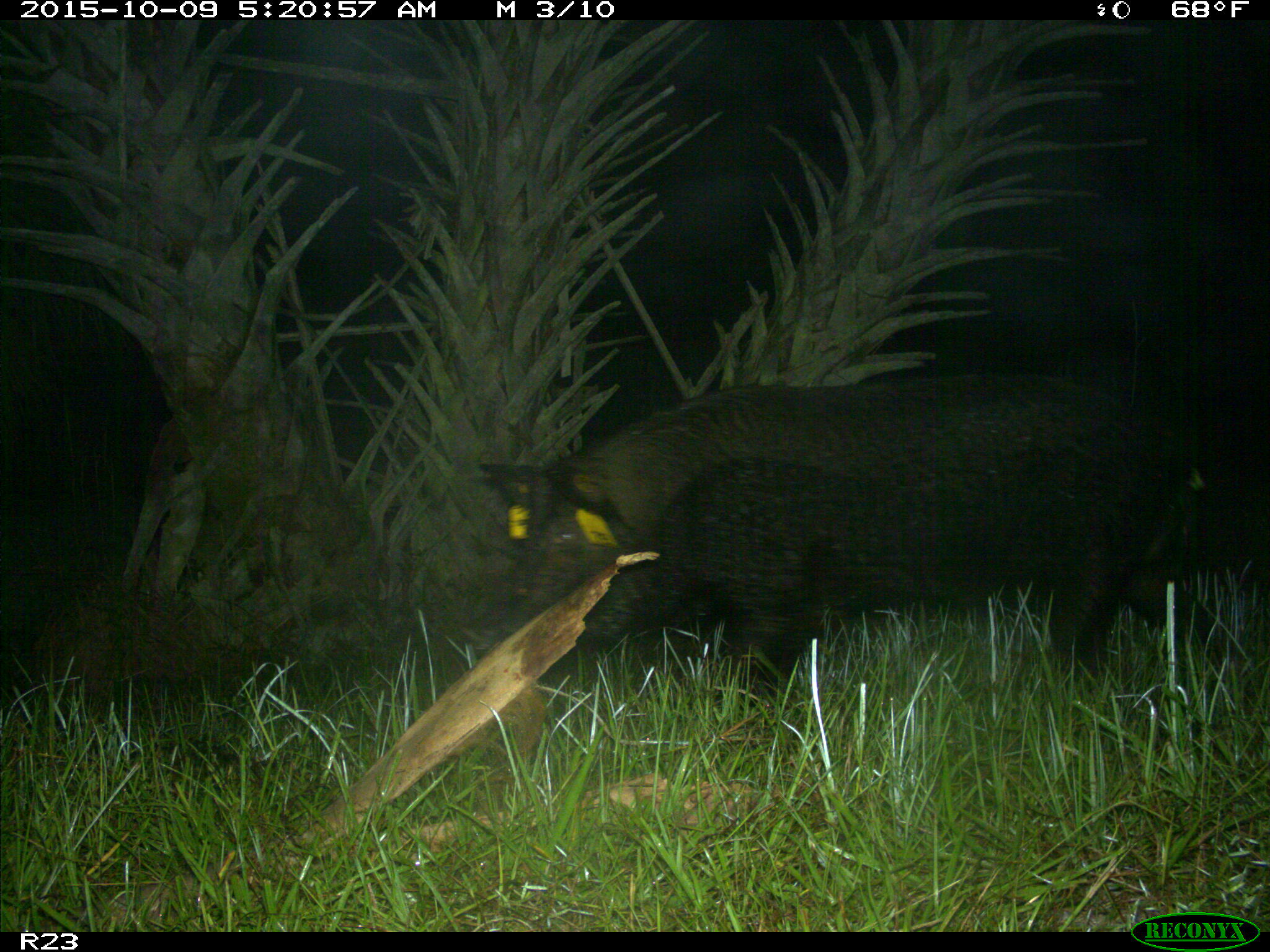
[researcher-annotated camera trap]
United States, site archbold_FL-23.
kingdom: Animalia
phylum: Chordata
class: Mammalia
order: Artiodactyla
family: Suidae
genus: Sus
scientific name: Sus scrofa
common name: wild boar